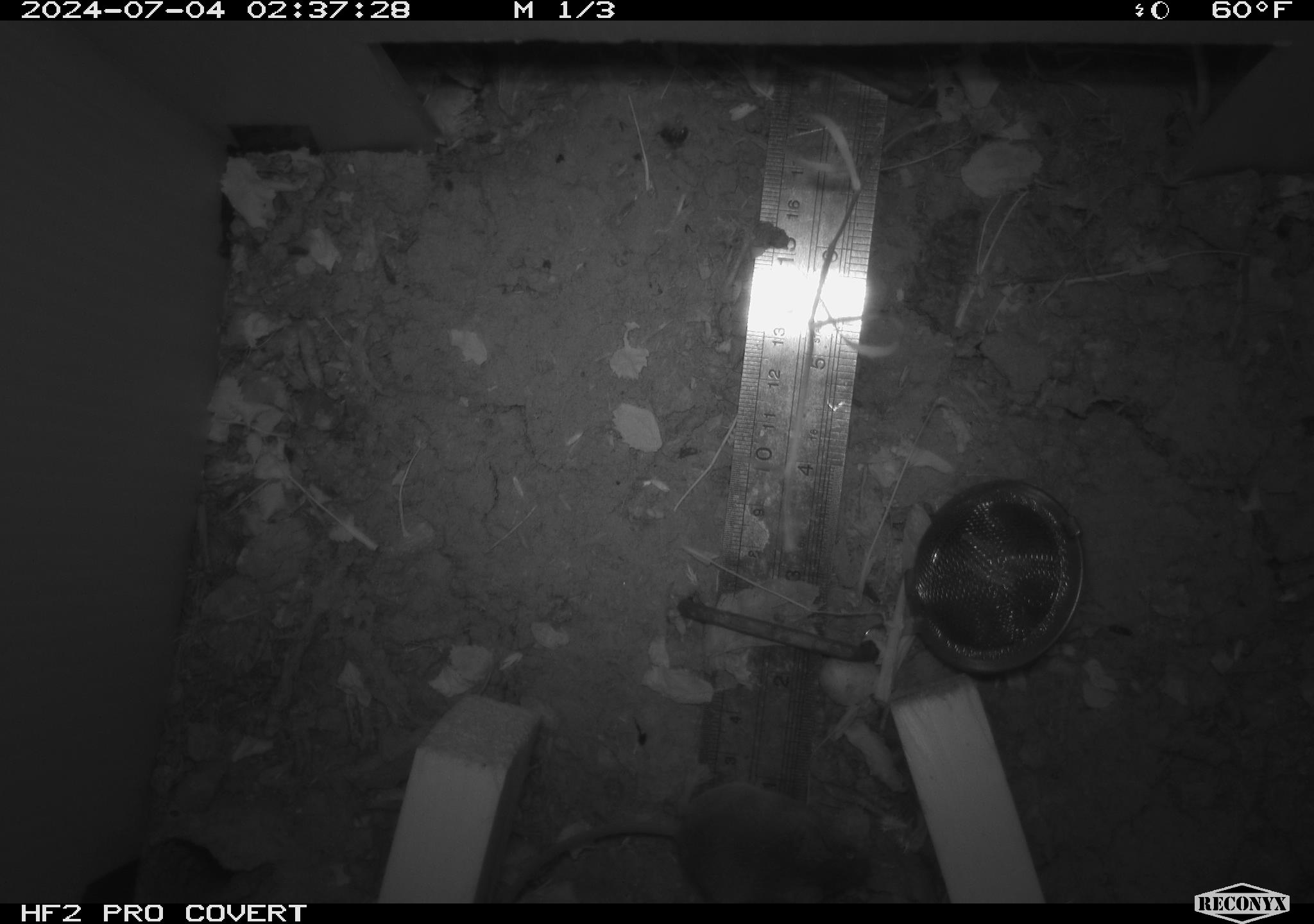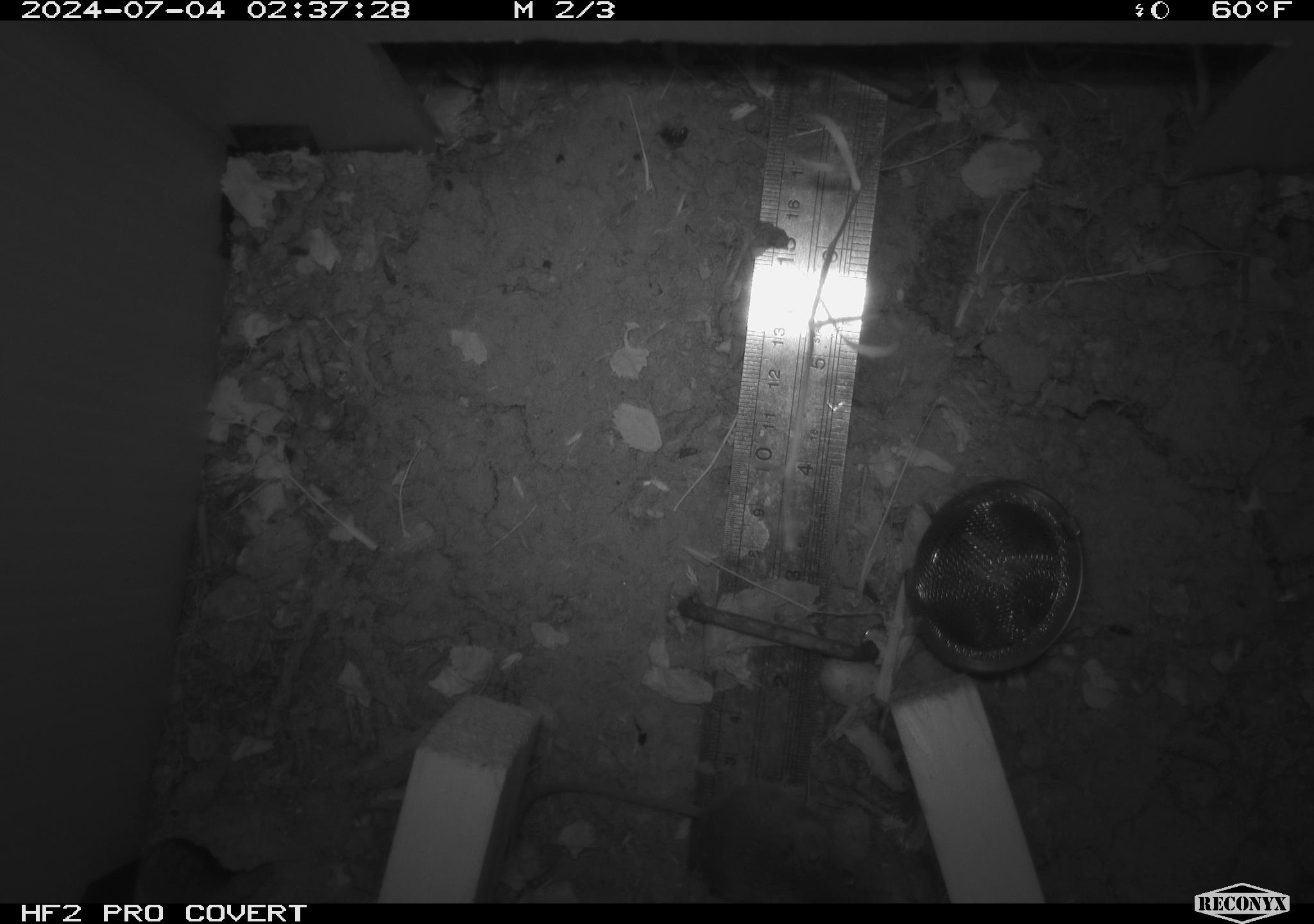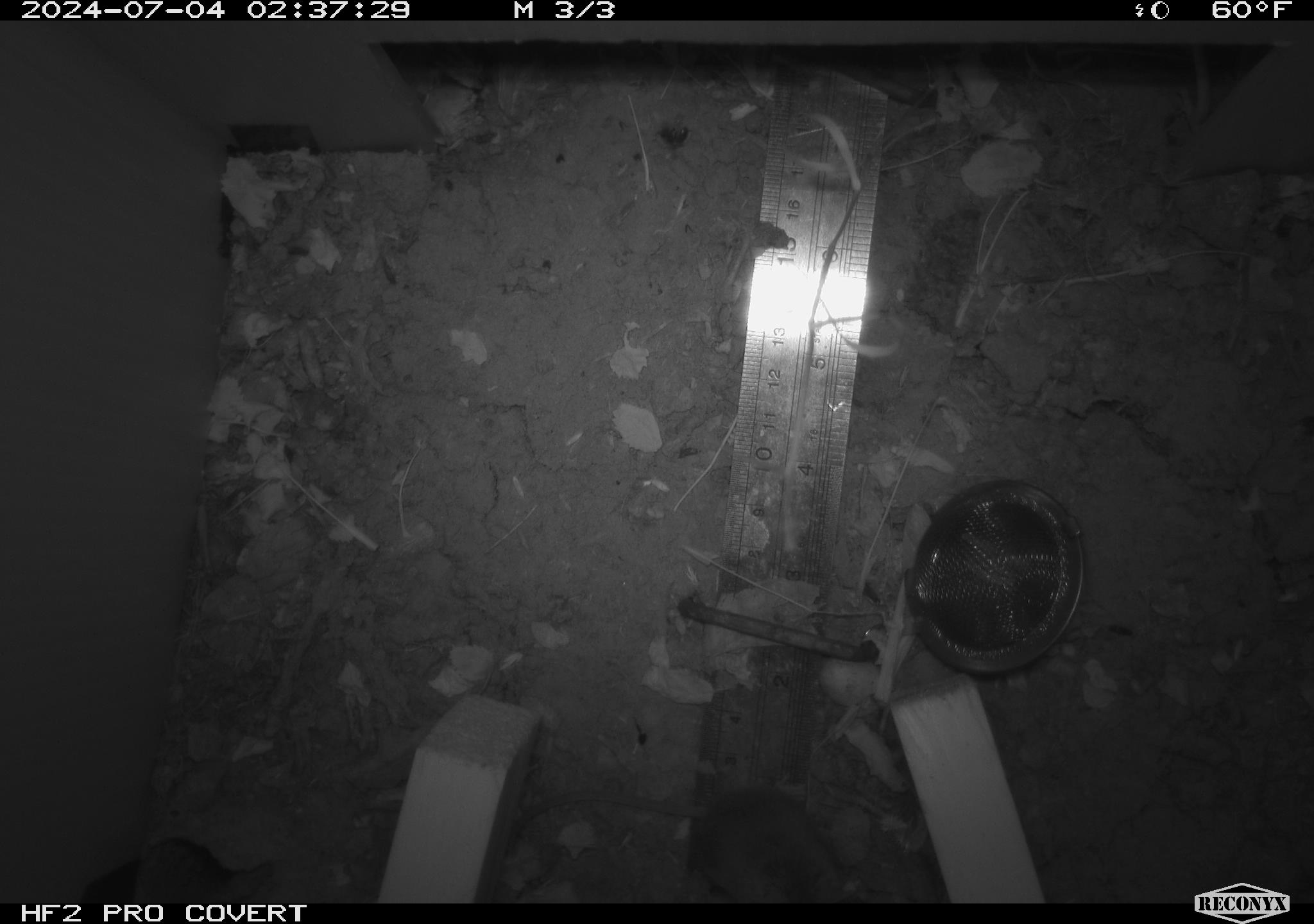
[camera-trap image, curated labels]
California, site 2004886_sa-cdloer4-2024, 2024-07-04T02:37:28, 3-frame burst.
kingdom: Animalia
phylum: Chordata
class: Mammalia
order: Rodentia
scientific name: Rodentia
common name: rodent